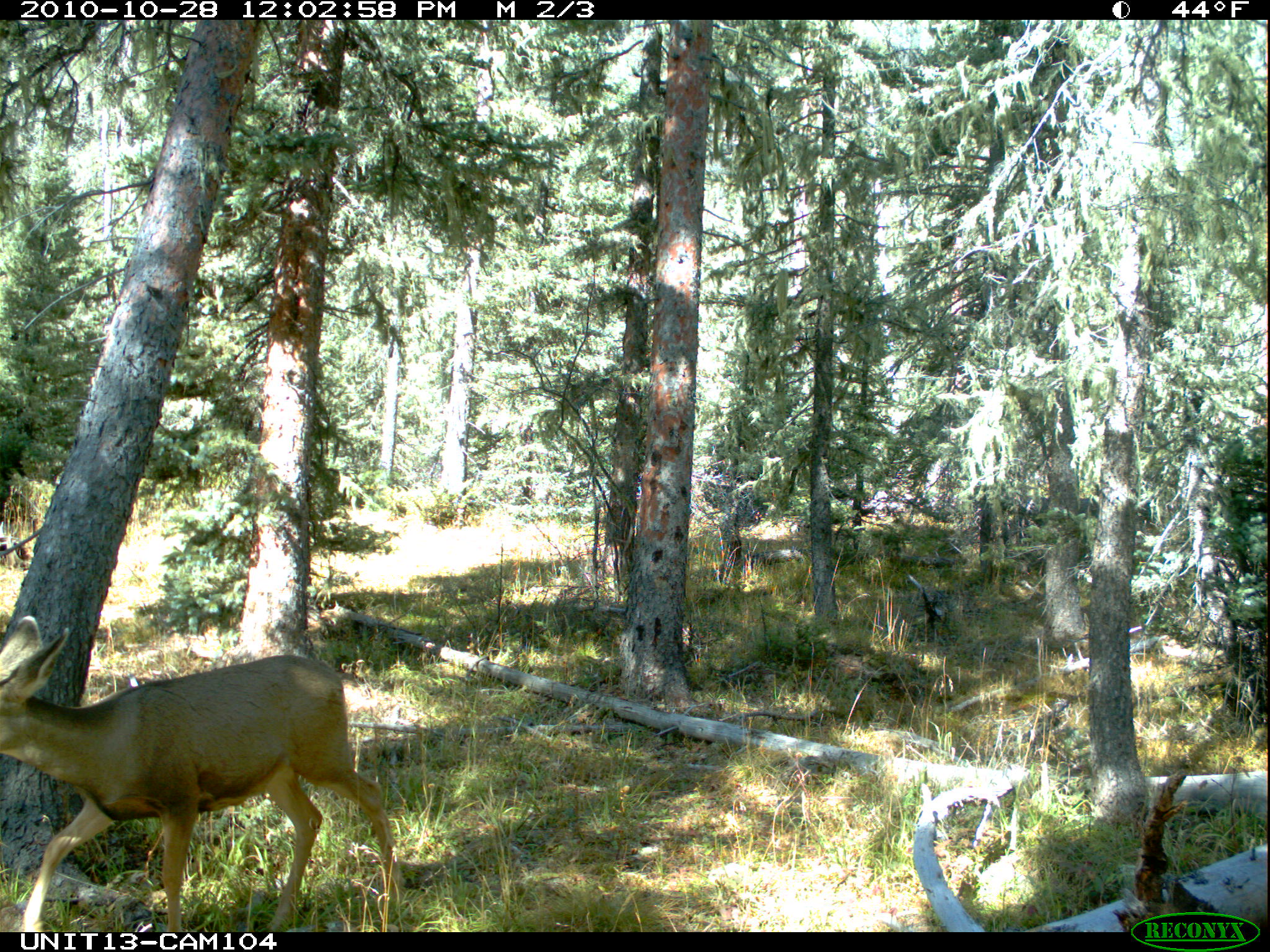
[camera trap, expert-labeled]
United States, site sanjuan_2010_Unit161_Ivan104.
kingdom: Animalia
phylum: Chordata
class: Mammalia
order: Artiodactyla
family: Cervidae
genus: Odocoileus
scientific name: Odocoileus hemionus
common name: mule deer